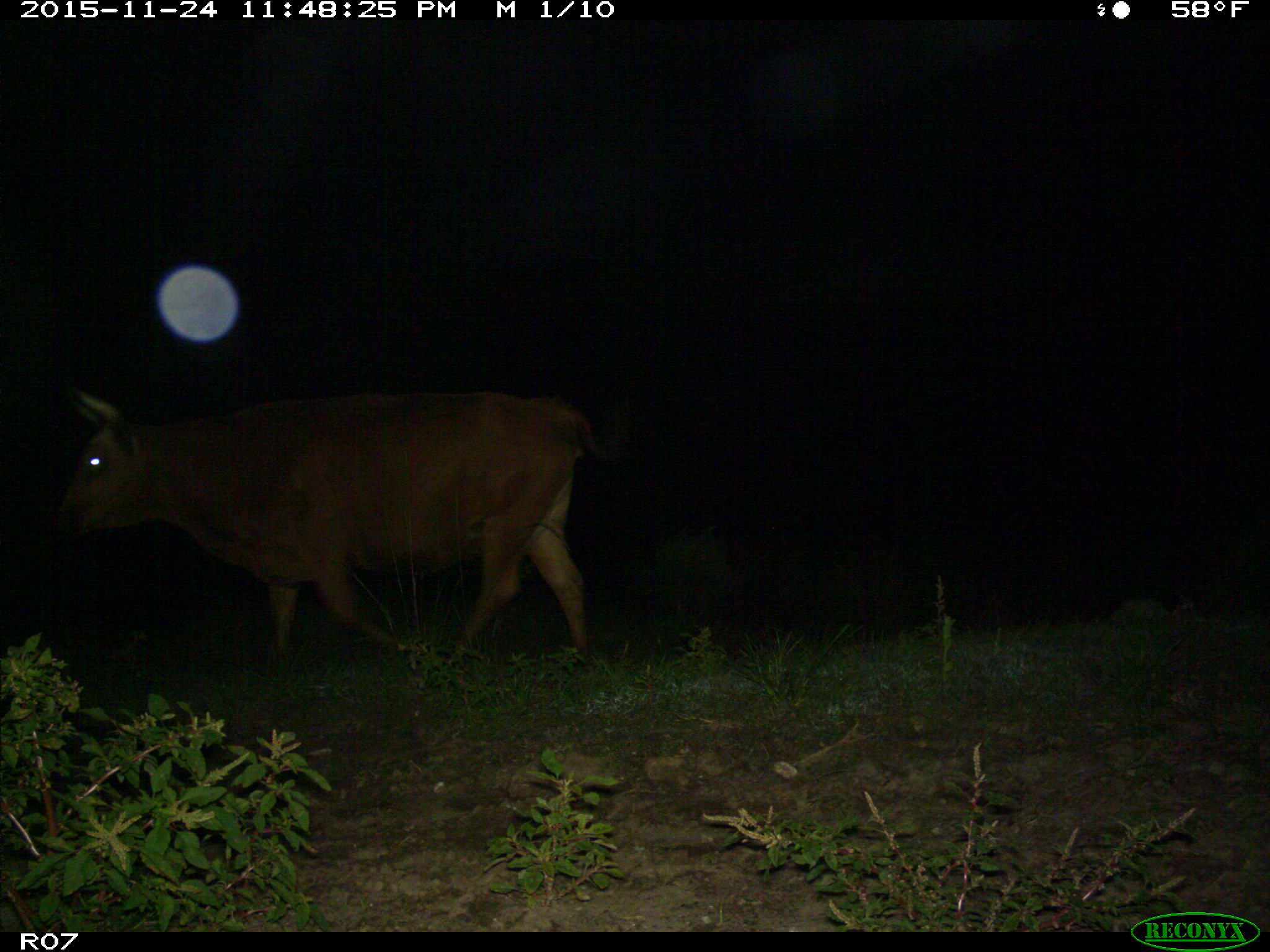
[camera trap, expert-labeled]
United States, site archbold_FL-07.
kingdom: Animalia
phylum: Chordata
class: Mammalia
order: Artiodactyla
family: Bovidae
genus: Bos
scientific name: Bos taurus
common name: domestic cow